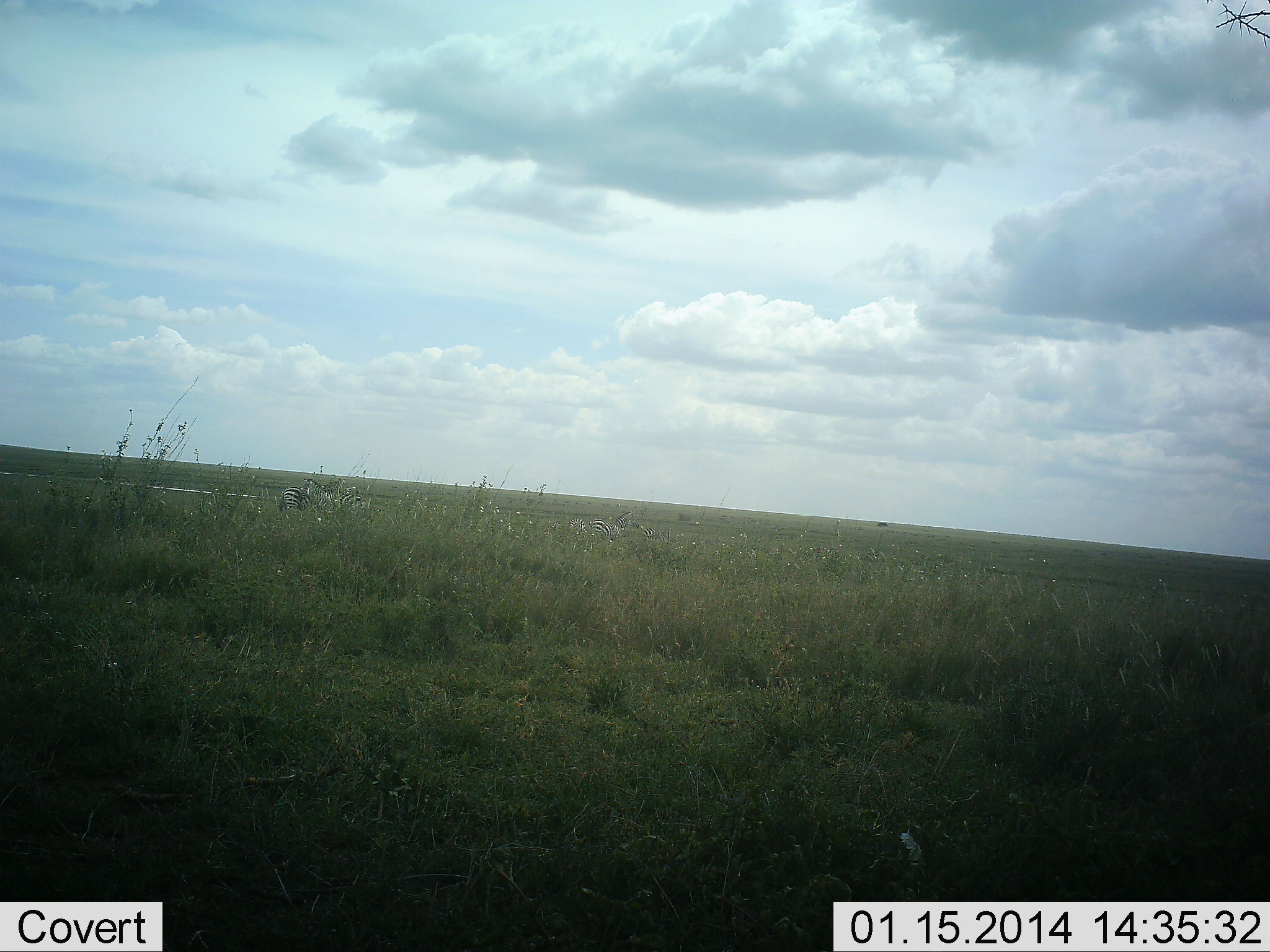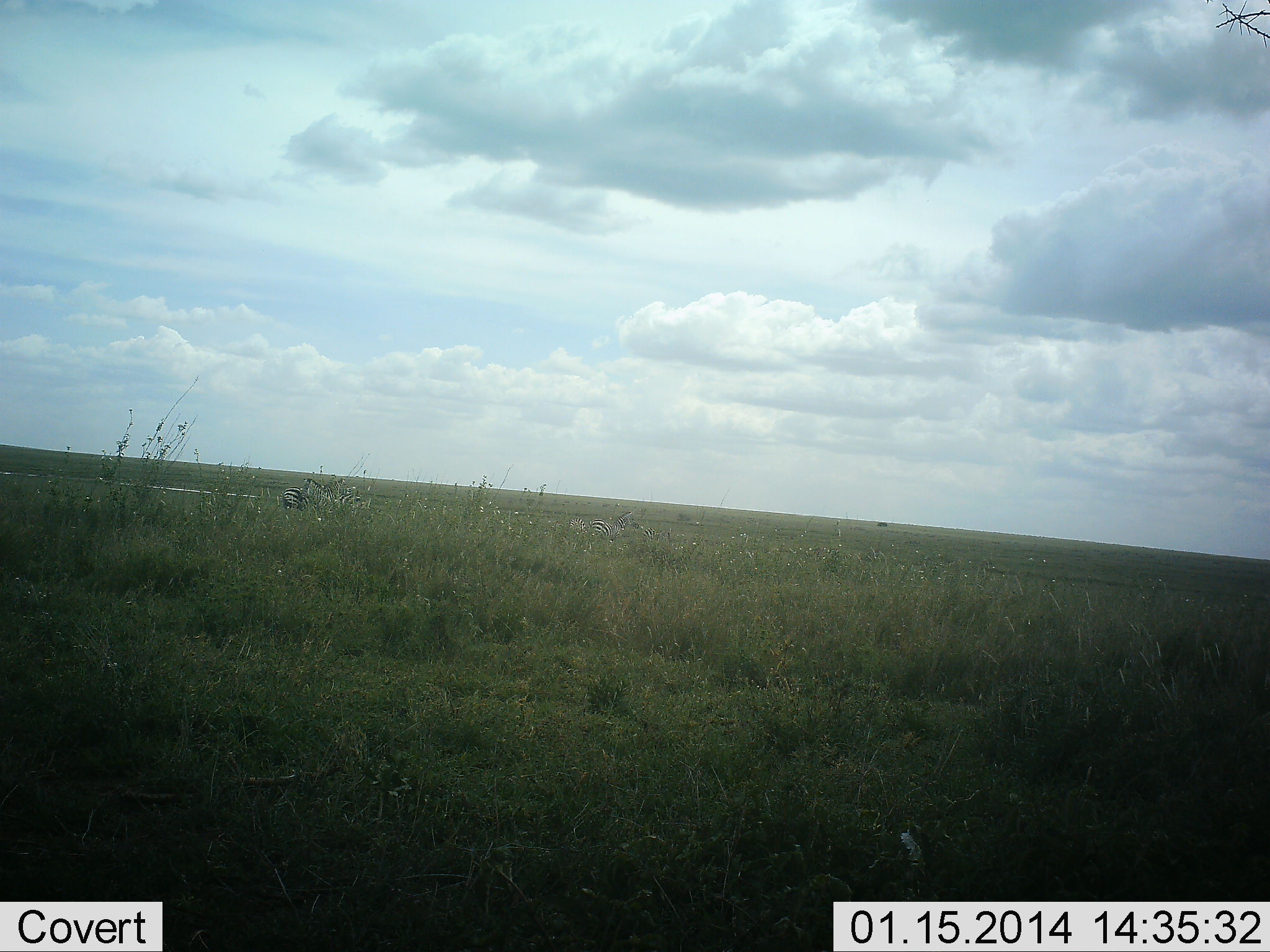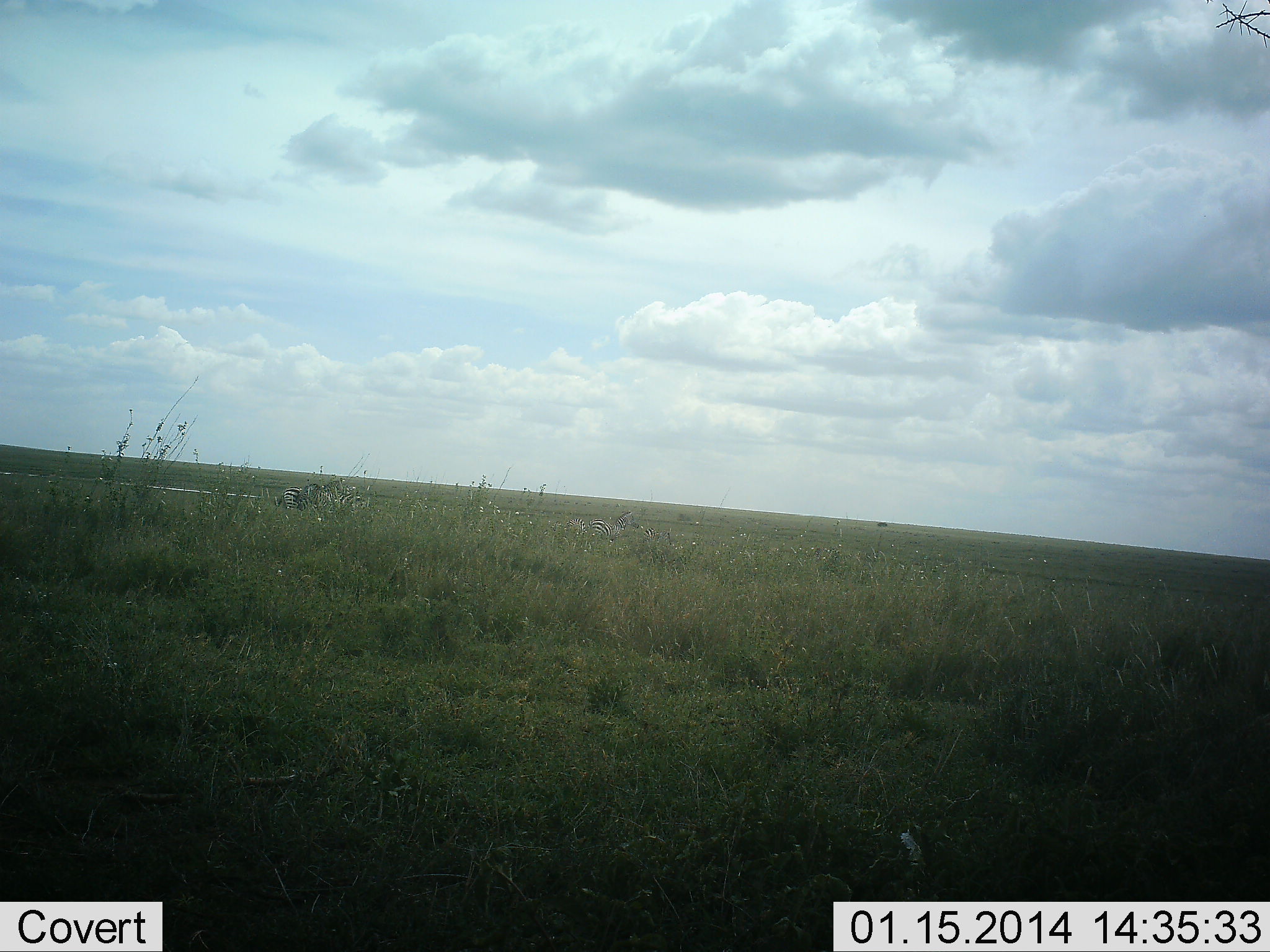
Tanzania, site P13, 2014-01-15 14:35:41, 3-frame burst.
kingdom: Animalia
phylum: Chordata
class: Mammalia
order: Perissodactyla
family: Equidae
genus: Equus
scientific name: Equus quagga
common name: plains zebra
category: zebra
Zebra (plains zebra) (Equus quagga), count 2. Behavior (volunteer vote fractions): standing 80%, resting 0%, moving 0%, interacting 10%. Young present (vote fraction): 0%. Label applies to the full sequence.